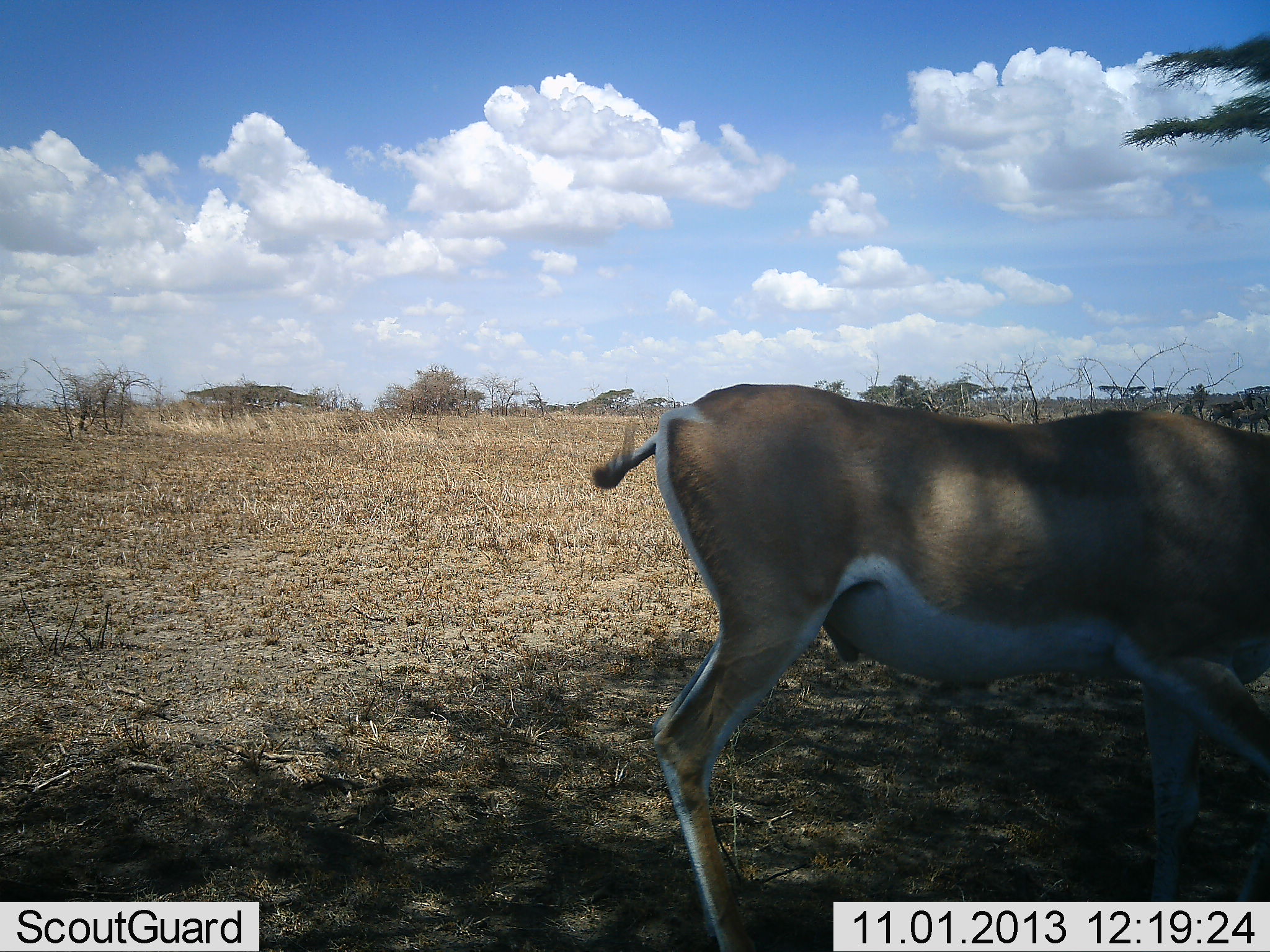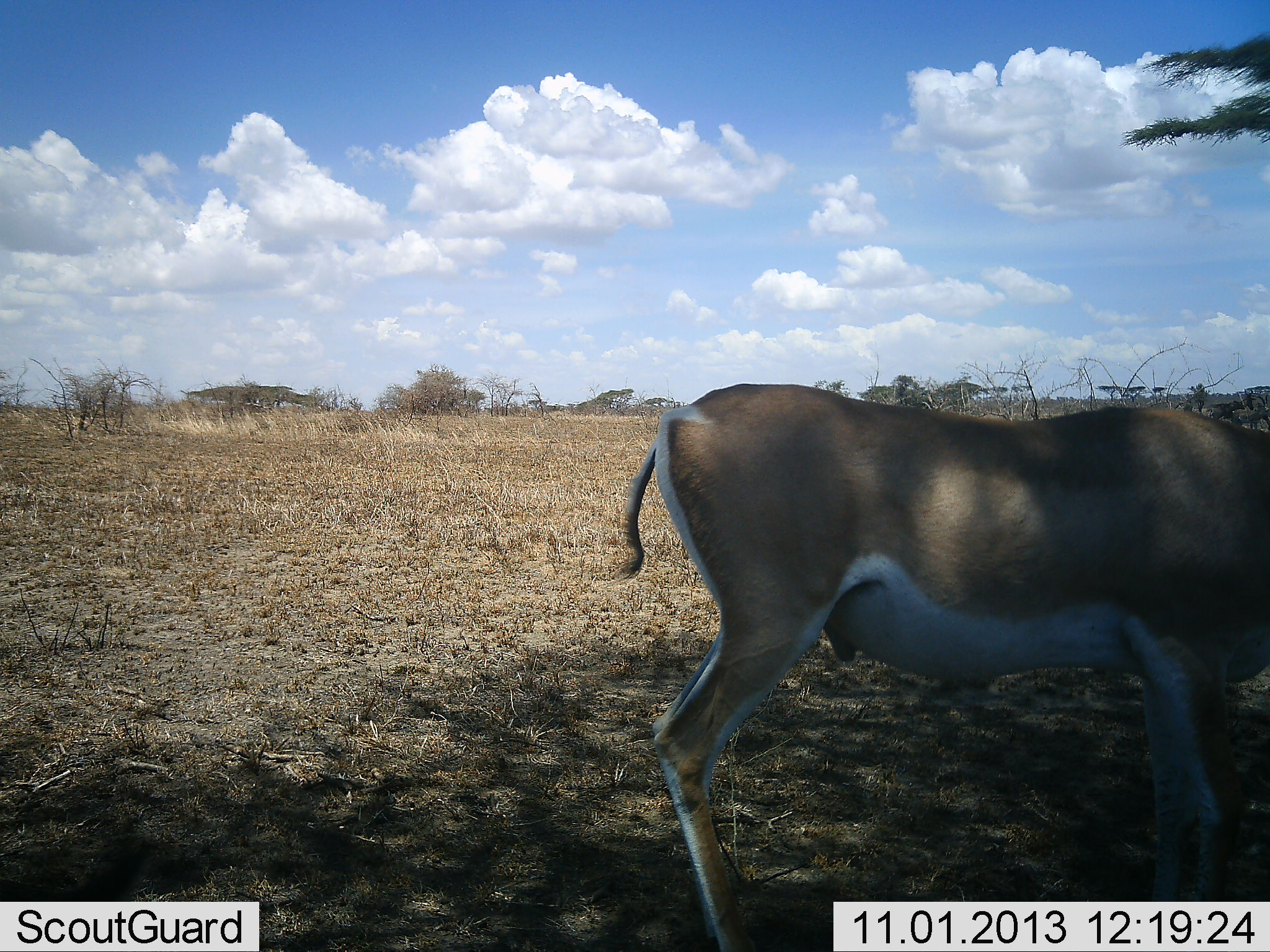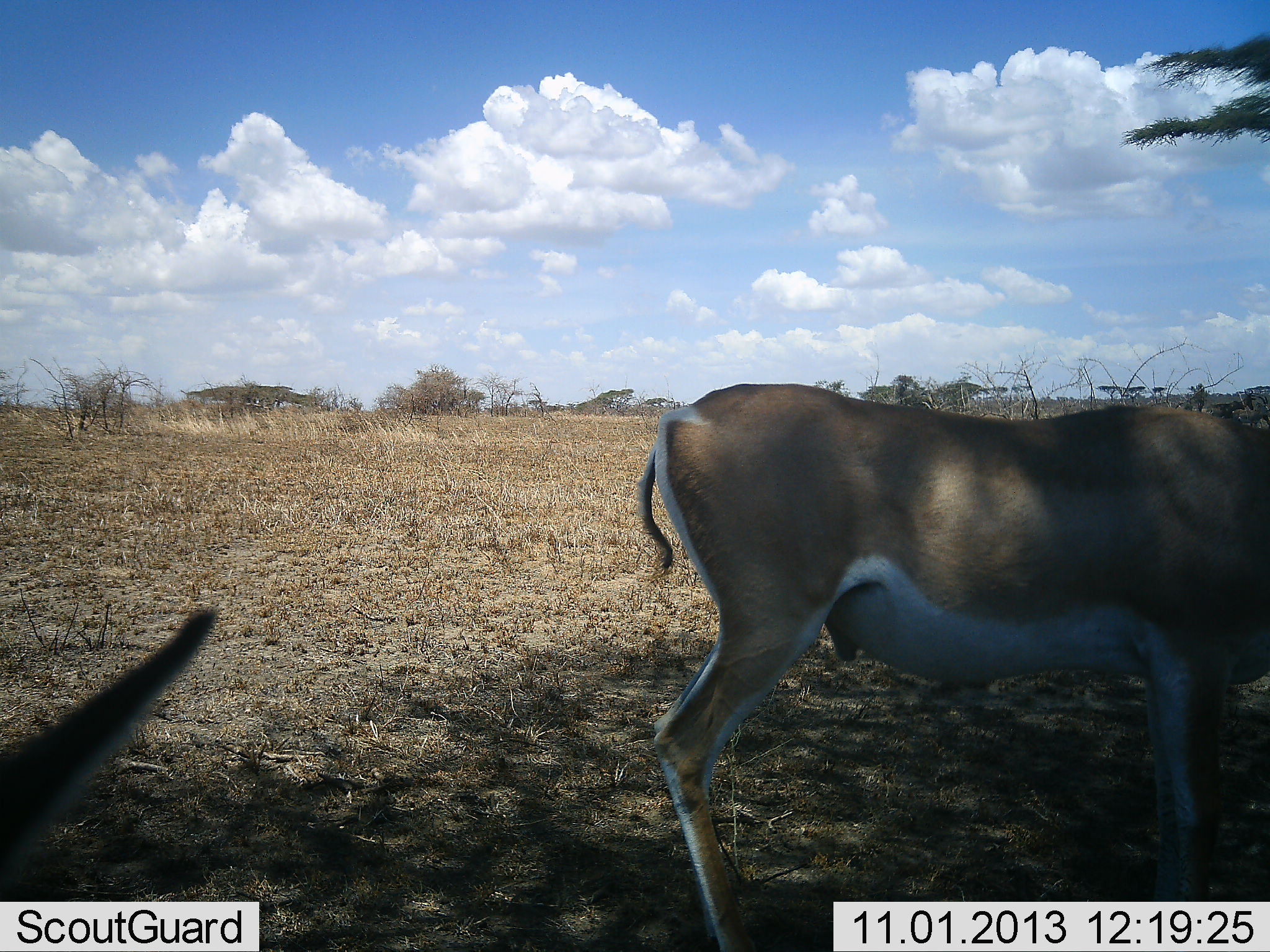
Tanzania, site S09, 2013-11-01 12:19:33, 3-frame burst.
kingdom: Animalia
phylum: Chordata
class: Mammalia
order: Artiodactyla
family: Bovidae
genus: Nanger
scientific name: Nanger granti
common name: grant's gazelle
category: gazellegrants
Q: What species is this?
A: Gazellegrants (grant's gazelle) (Nanger granti).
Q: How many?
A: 1.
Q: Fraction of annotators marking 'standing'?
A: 90%.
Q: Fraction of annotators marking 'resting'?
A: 0%.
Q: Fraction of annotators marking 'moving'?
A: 10%.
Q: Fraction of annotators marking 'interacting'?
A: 0%.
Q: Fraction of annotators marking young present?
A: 0%.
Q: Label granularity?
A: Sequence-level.